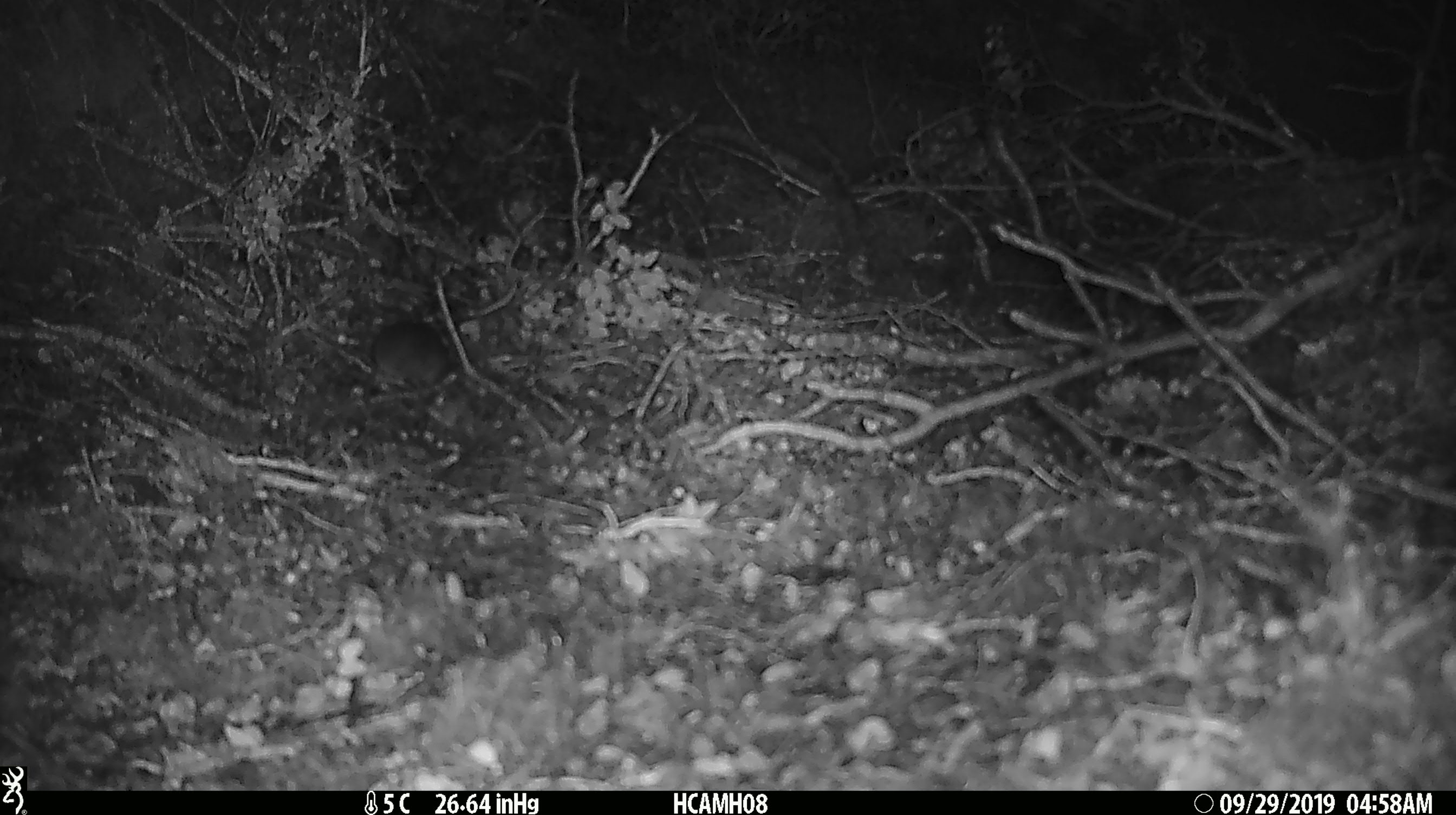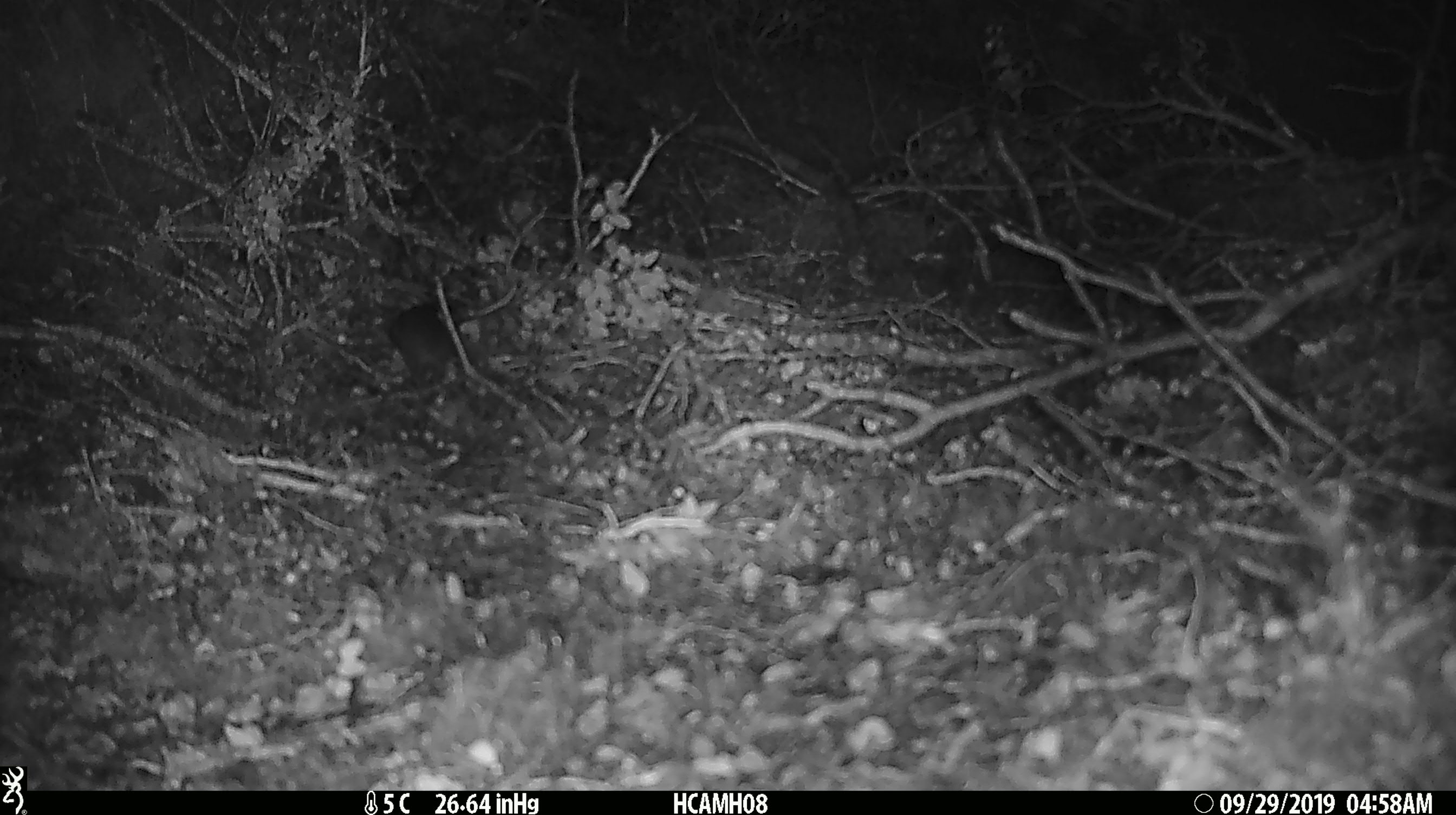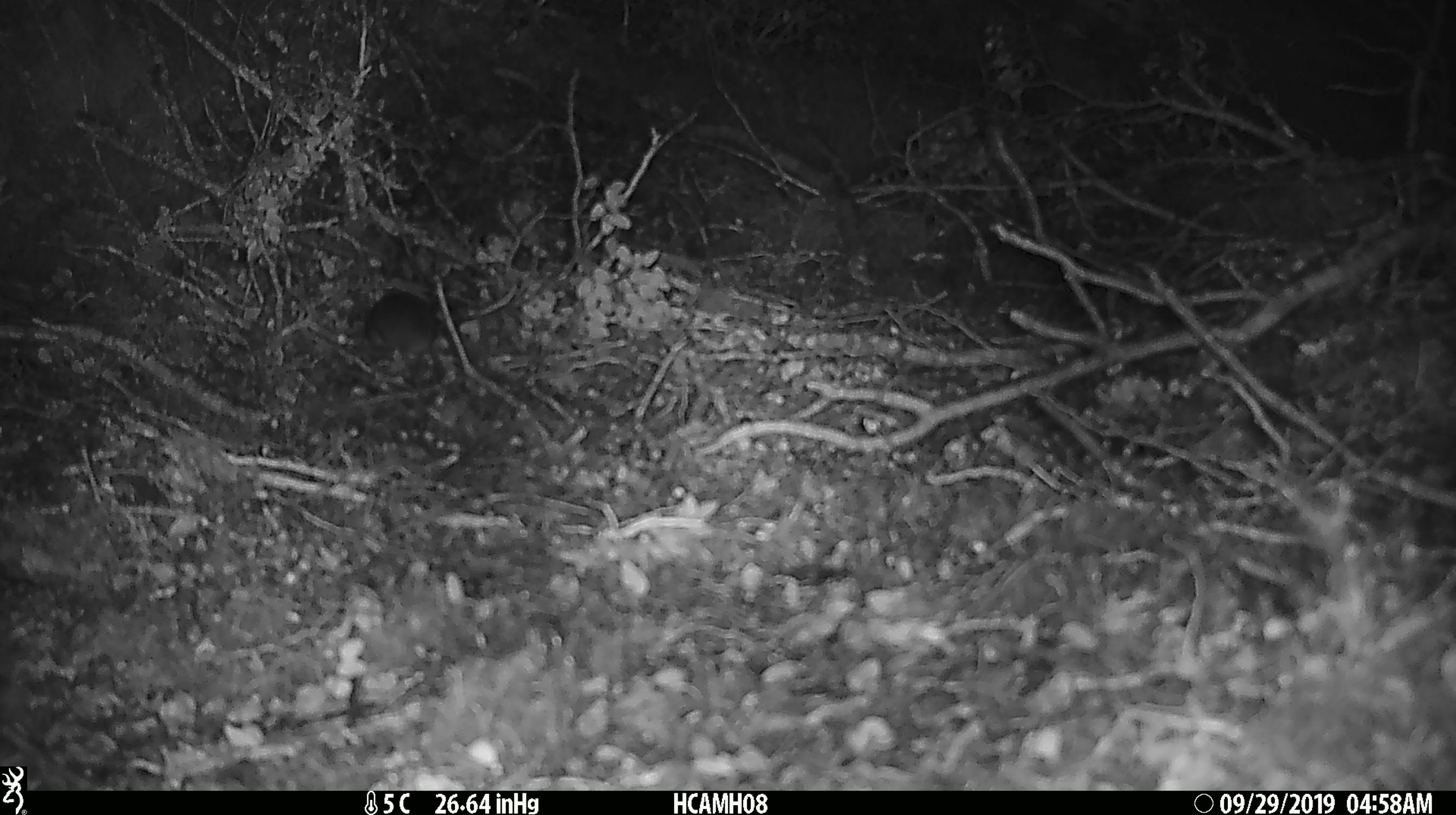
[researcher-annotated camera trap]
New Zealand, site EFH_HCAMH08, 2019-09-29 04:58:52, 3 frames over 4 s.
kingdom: Animalia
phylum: Chordata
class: Mammalia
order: Rodentia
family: Muridae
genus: Mus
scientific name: Mus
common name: mouse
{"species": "mouse (Mus)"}